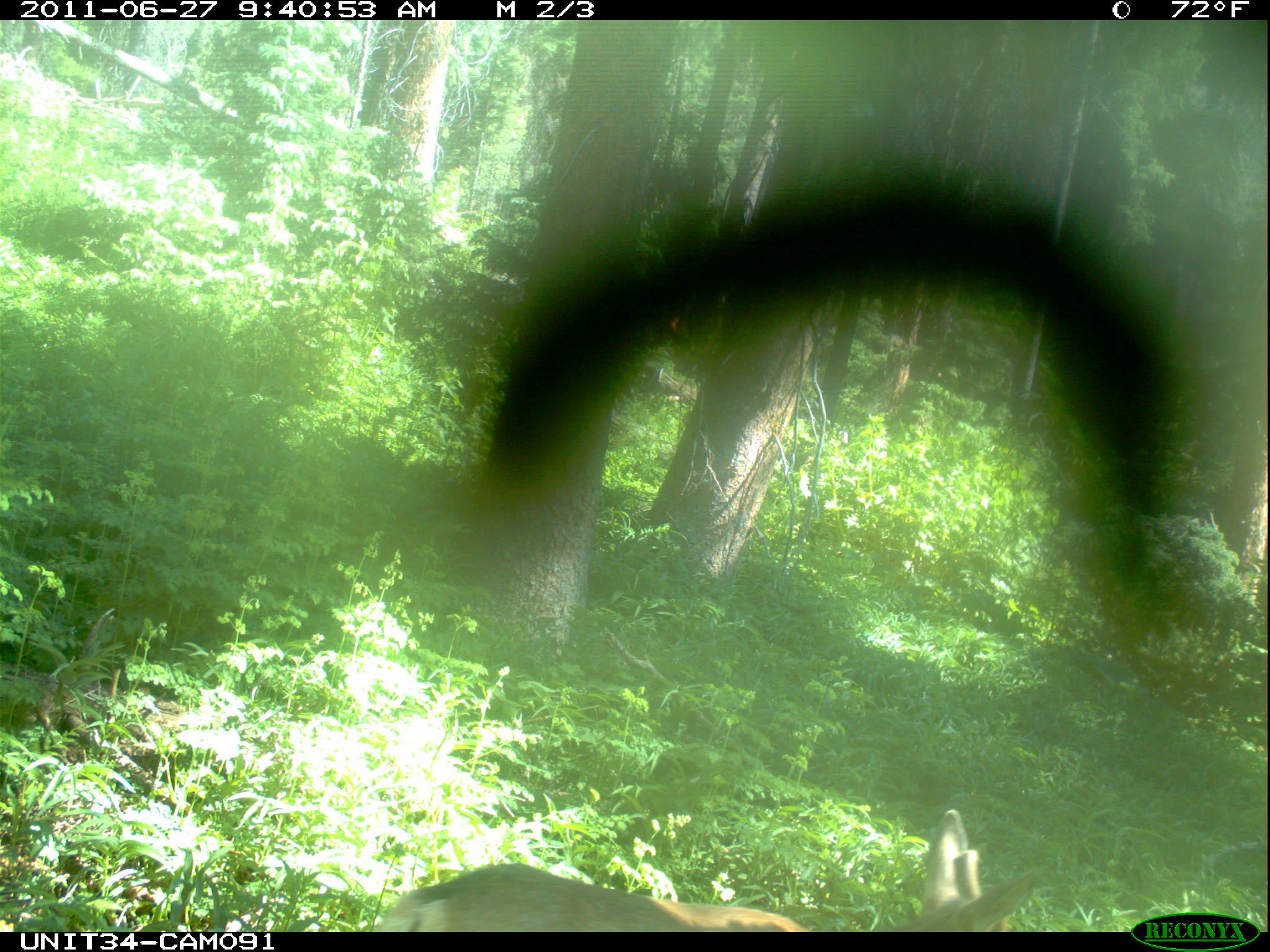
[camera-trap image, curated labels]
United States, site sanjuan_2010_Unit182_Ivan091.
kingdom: Animalia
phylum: Chordata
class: Mammalia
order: Artiodactyla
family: Cervidae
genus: Odocoileus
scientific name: Odocoileus hemionus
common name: mule deer